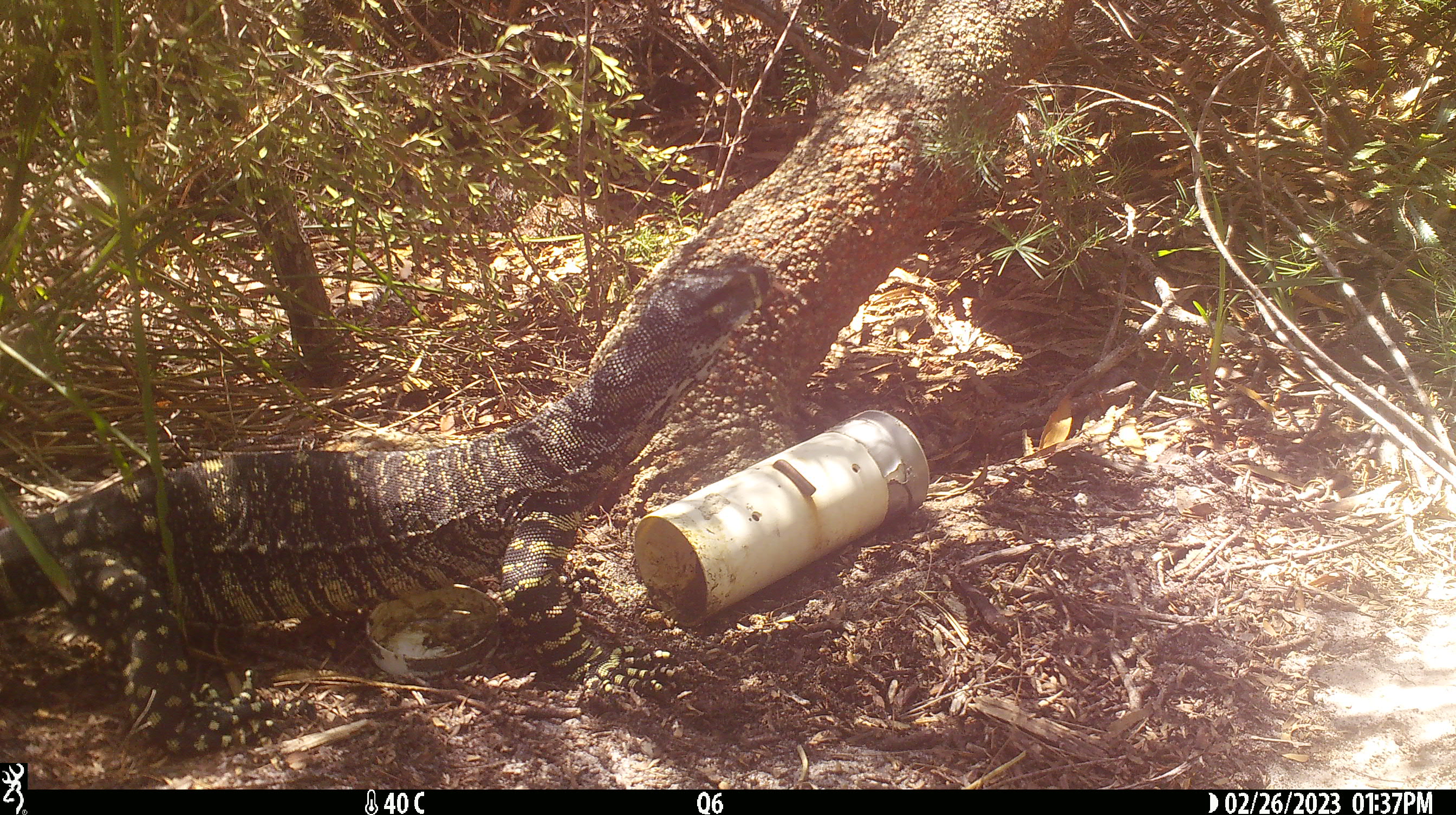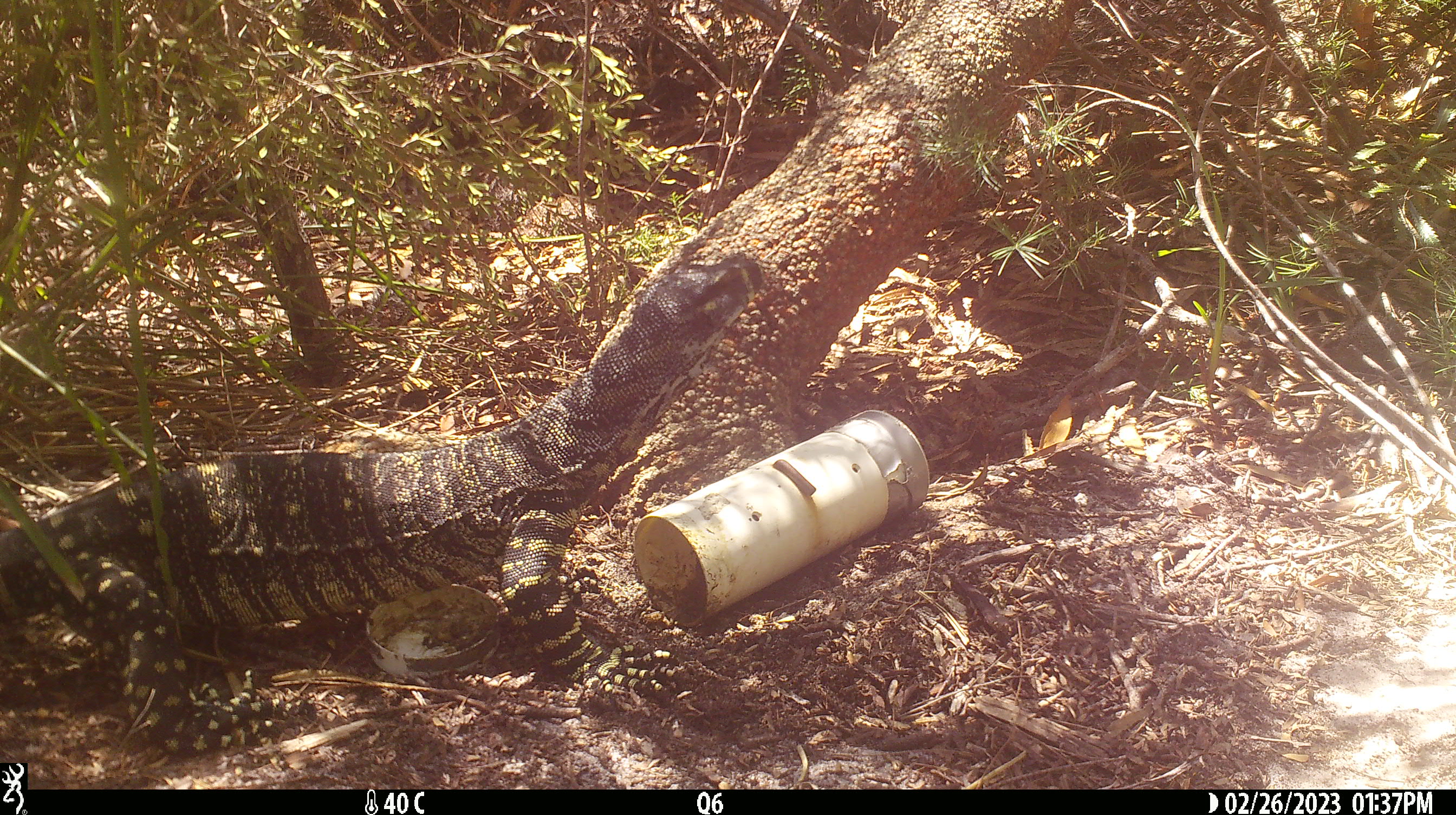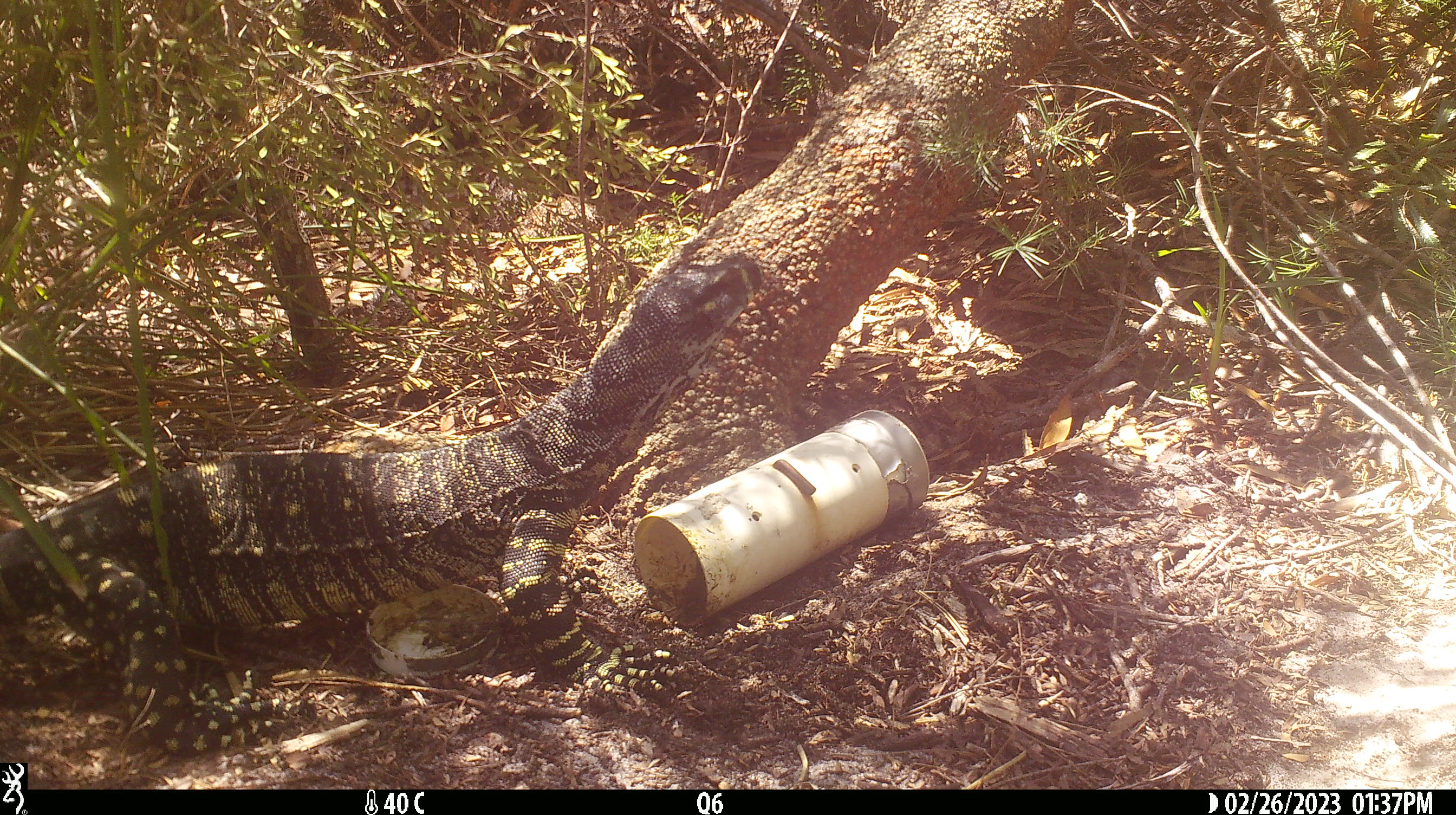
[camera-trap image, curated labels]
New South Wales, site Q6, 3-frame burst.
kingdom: Animalia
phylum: Chordata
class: Reptilia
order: Squamata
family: Varanidae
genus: Varanus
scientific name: Varanus varius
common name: lace monitor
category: goanna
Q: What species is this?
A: Goanna (lace monitor) (Varanus varius).